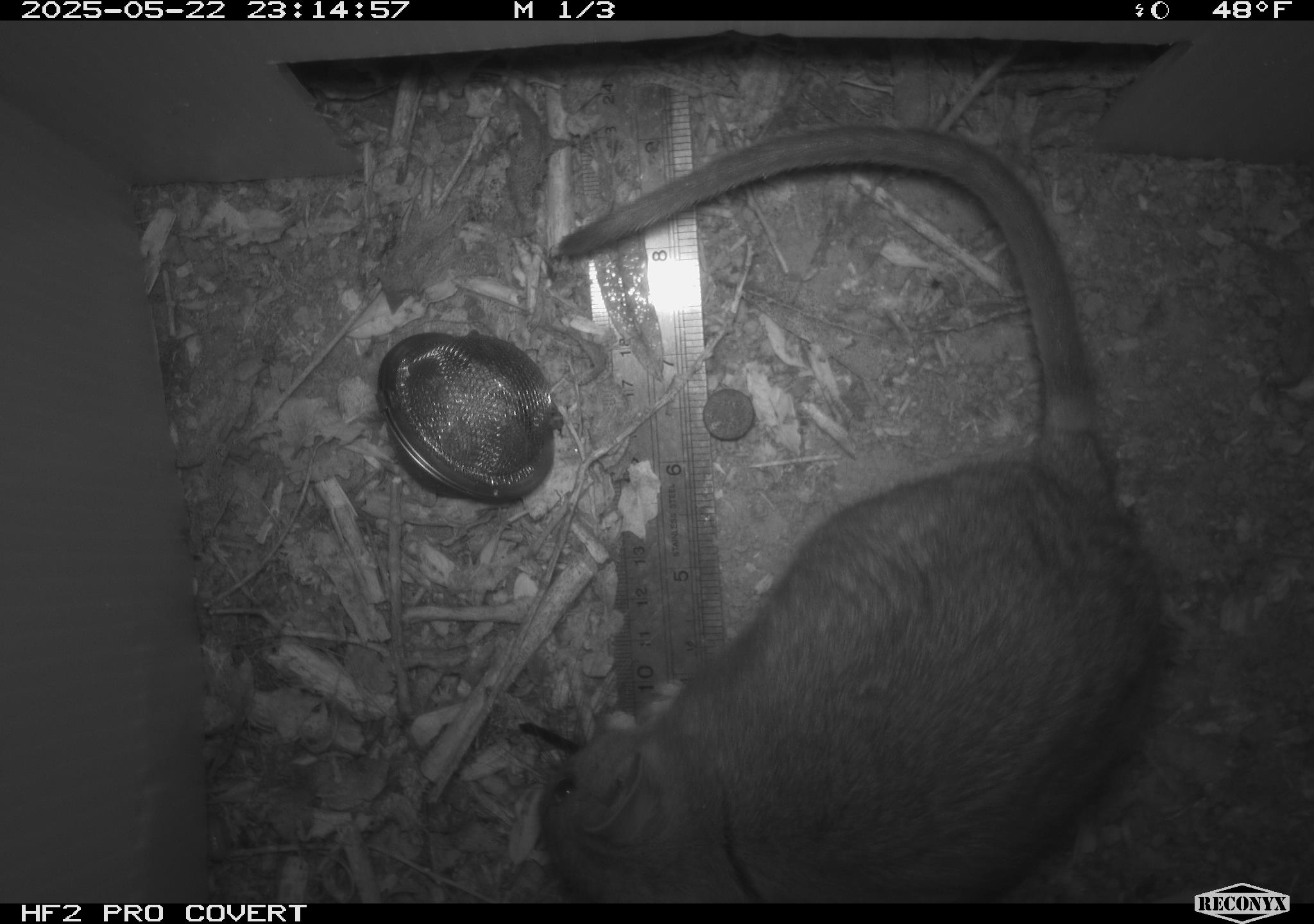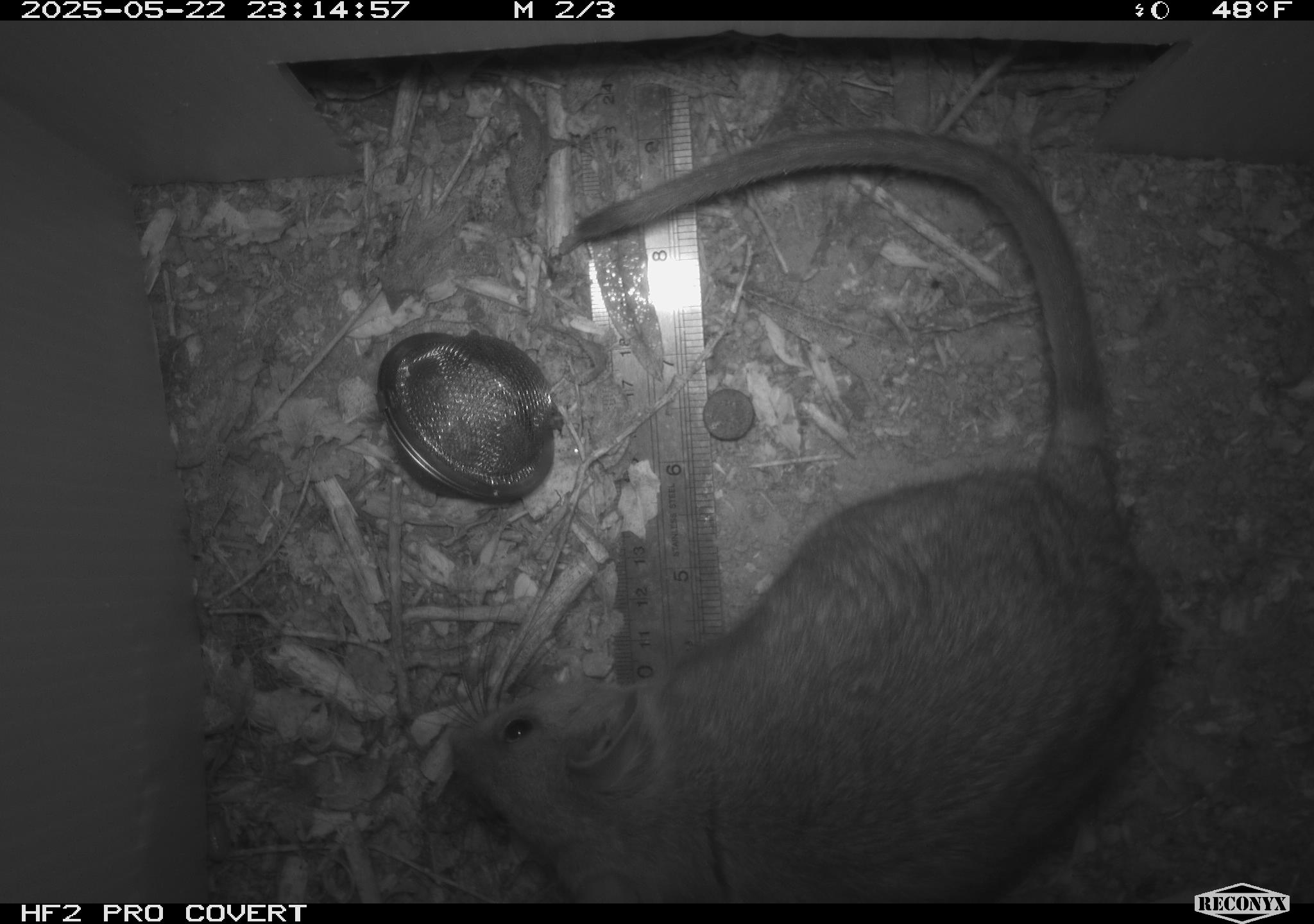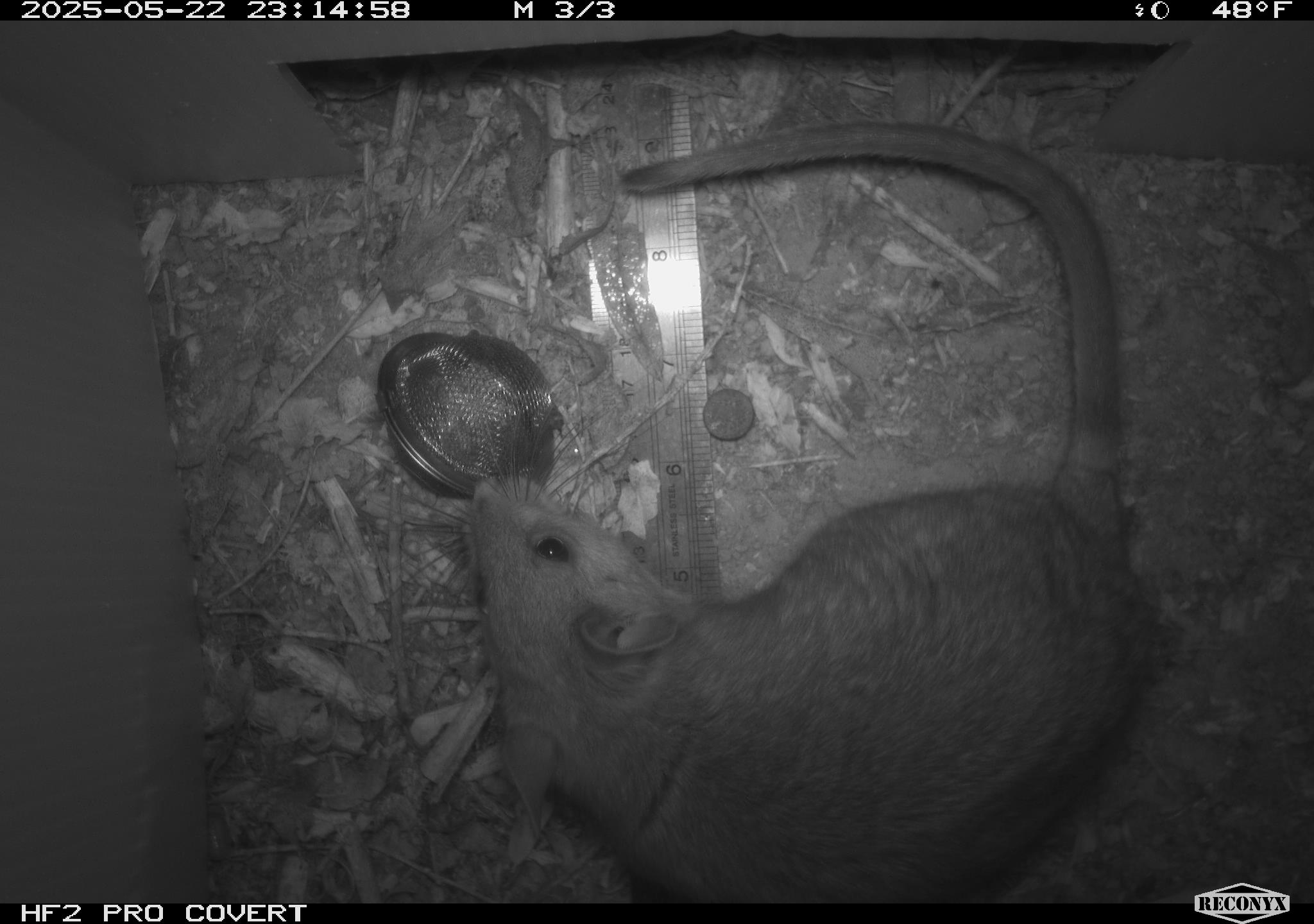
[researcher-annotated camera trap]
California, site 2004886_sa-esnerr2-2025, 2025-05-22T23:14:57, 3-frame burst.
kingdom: Animalia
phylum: Chordata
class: Mammalia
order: Rodentia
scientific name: Rodentia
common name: rodent